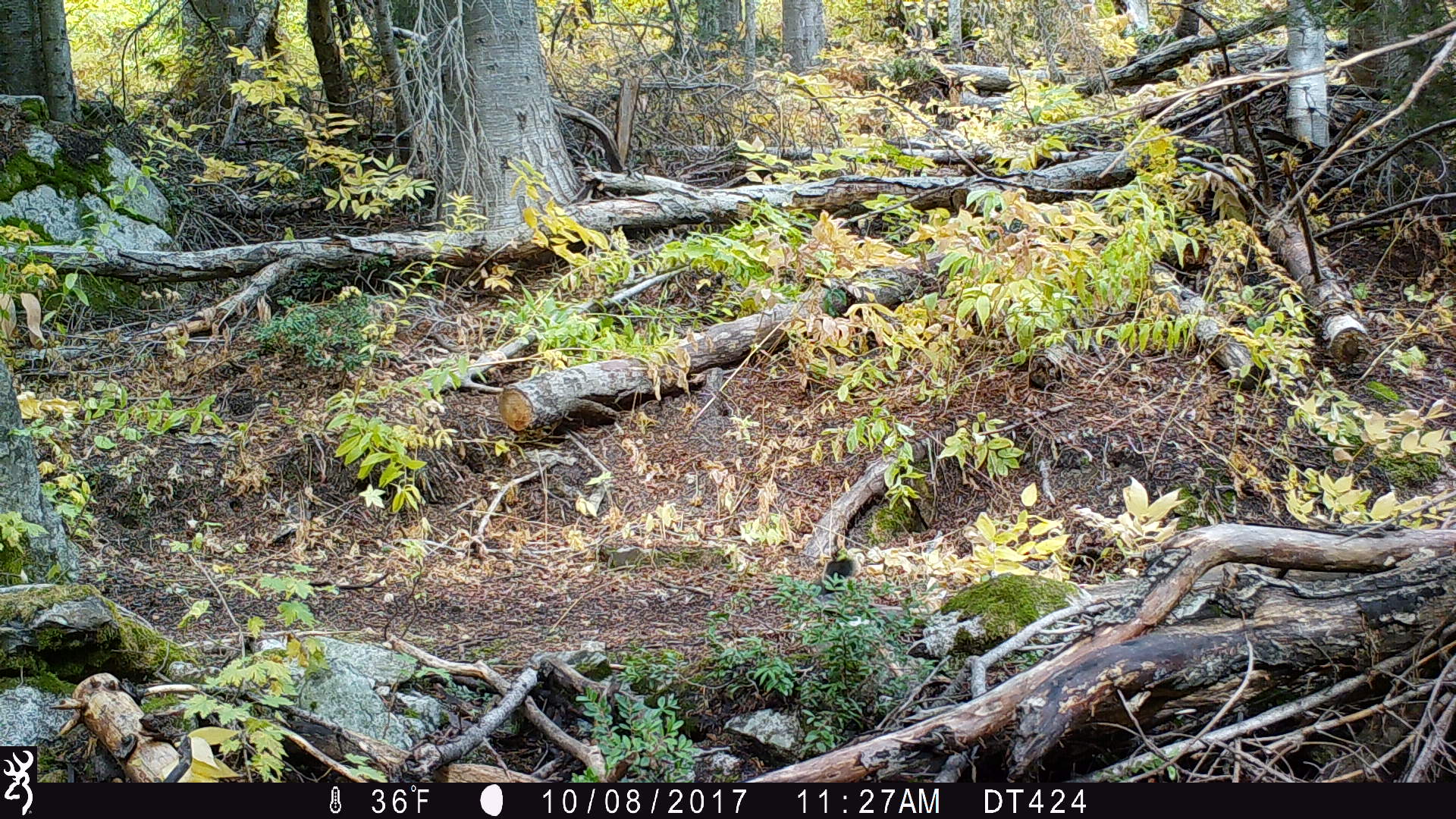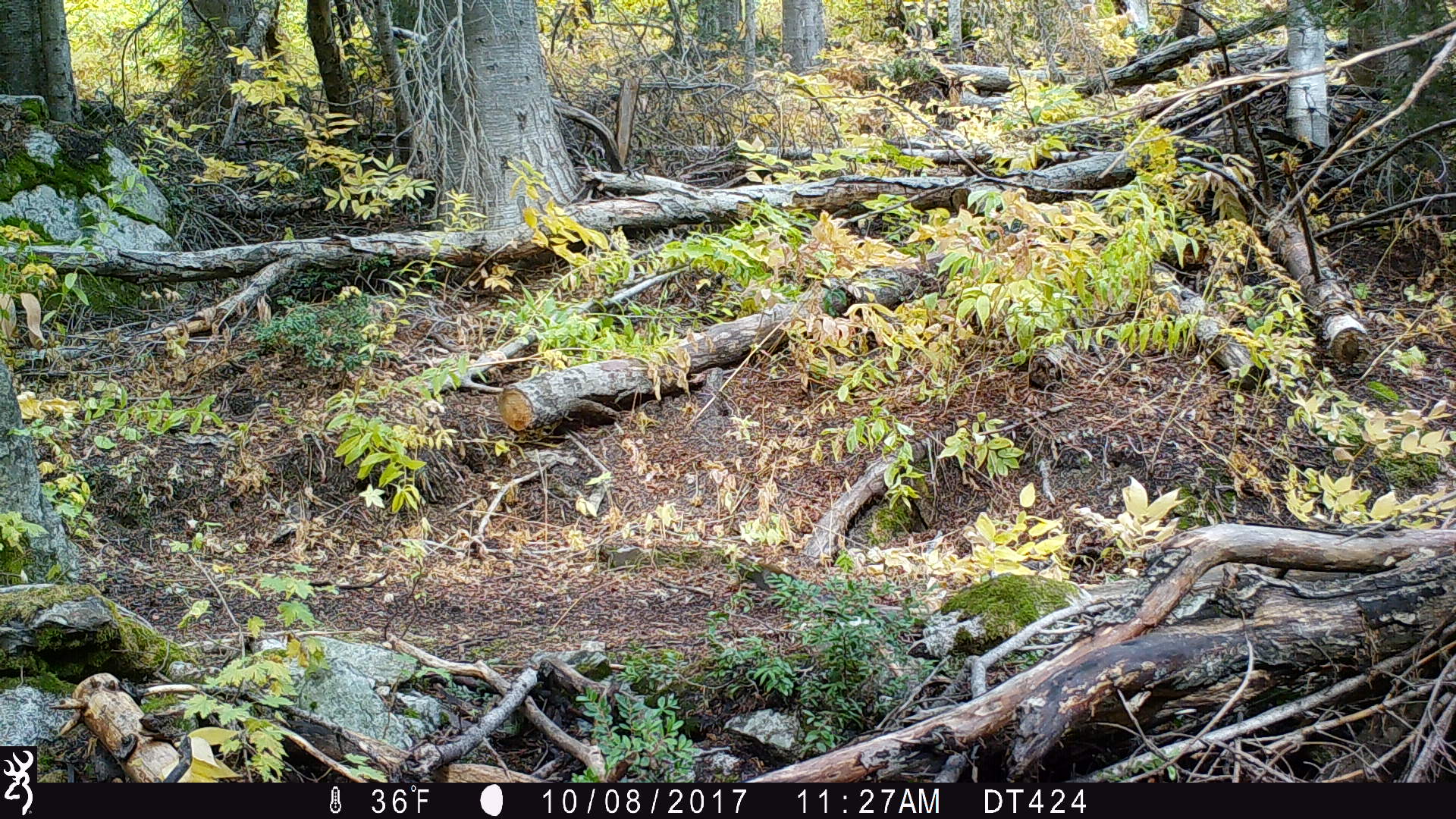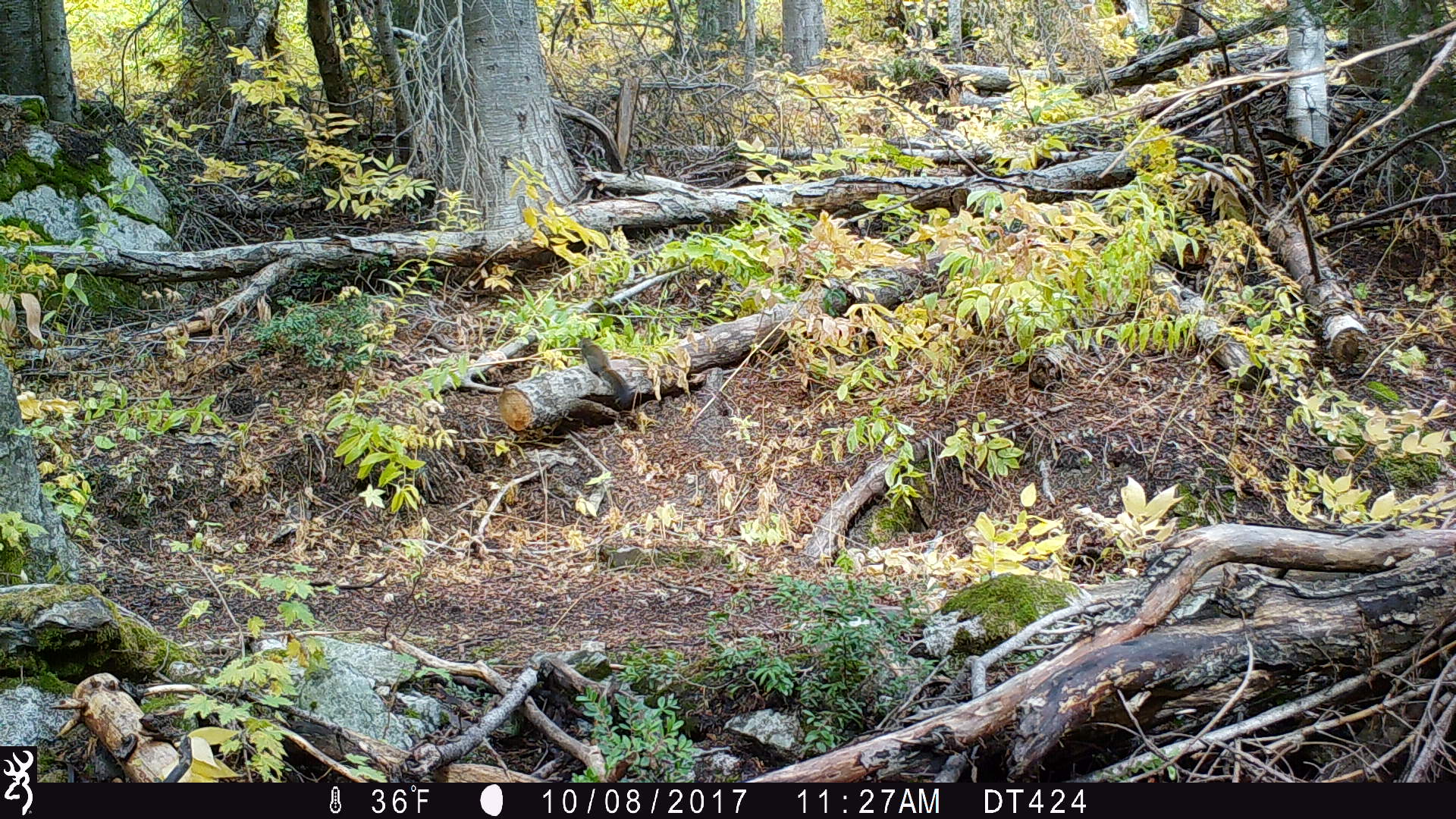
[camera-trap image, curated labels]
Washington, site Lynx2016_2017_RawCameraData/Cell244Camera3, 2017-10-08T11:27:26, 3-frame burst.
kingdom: Animalia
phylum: Chordata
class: Mammalia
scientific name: Mammalia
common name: small mammal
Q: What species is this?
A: Small mammal (Mammalia).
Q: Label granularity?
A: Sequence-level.